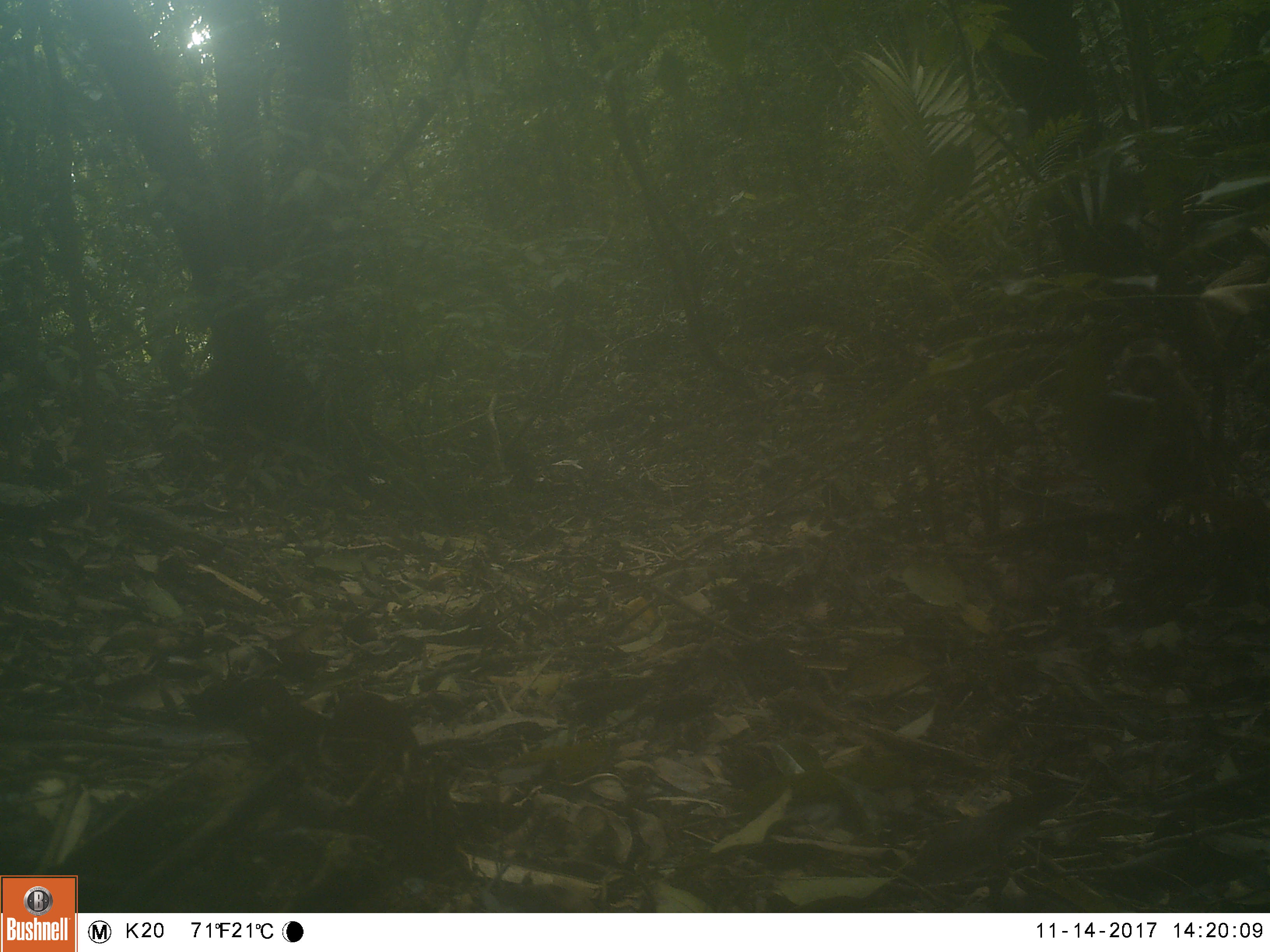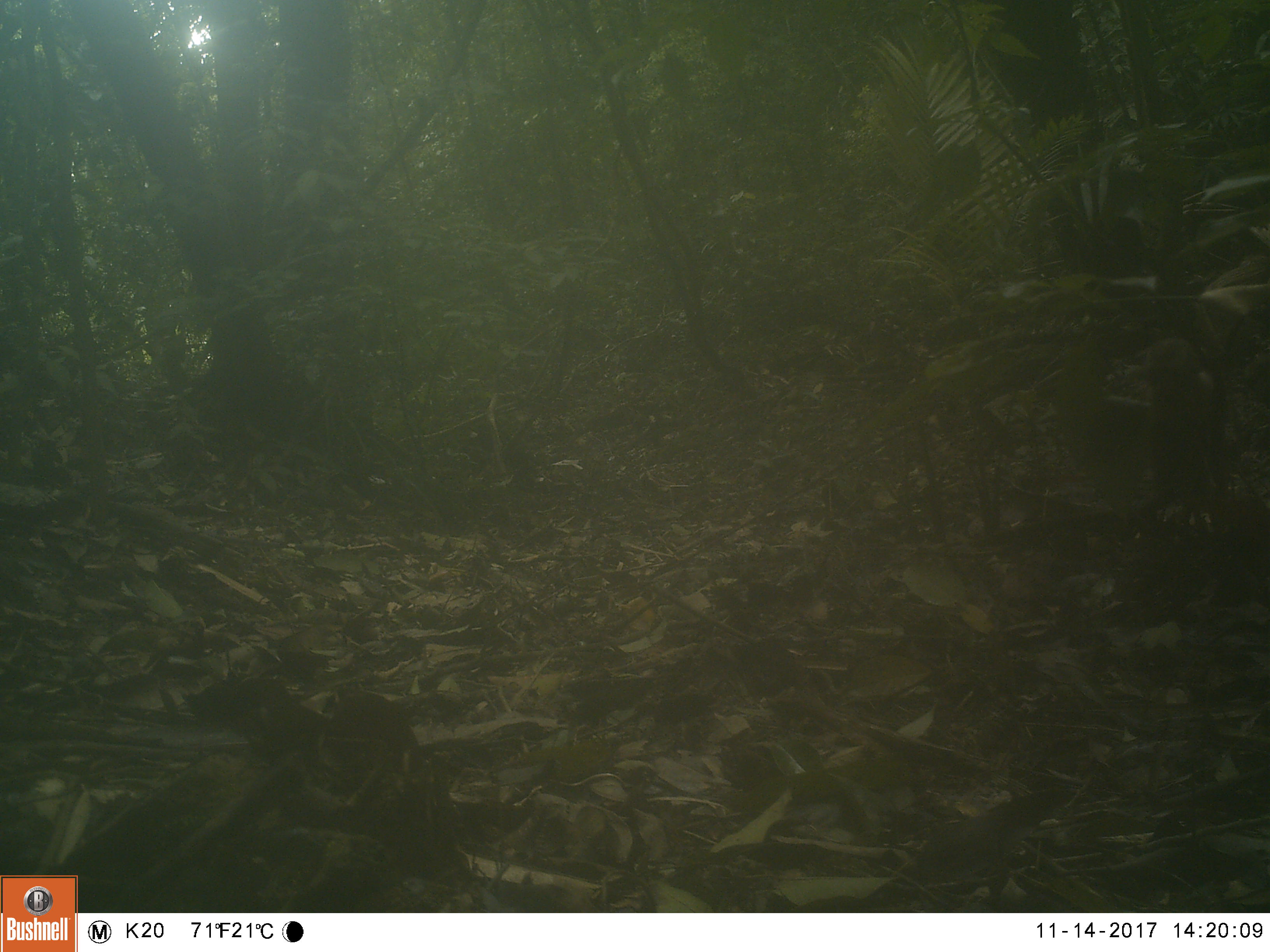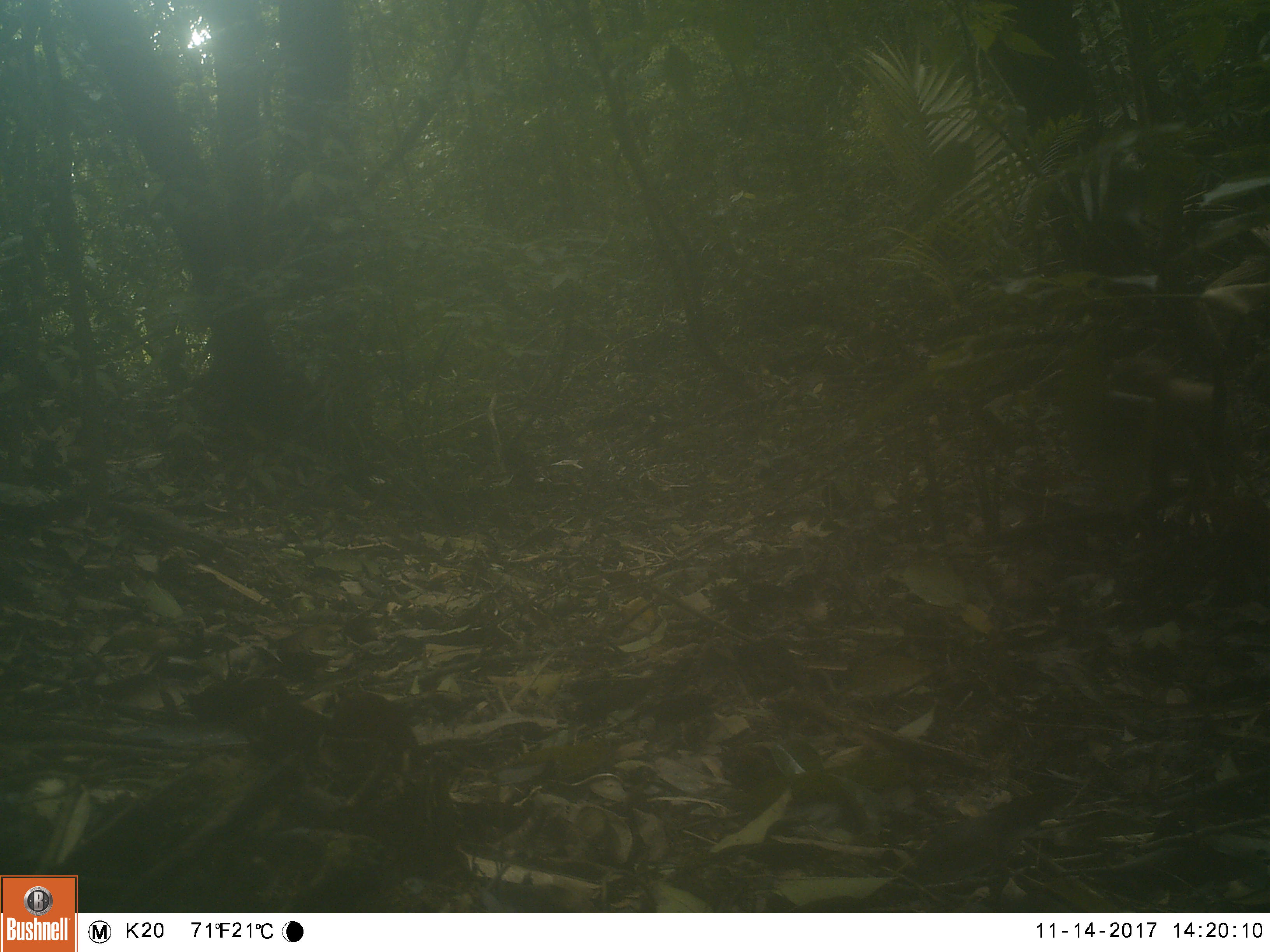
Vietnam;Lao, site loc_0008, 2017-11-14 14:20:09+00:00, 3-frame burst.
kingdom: Animalia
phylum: Chordata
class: Mammalia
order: Primates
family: Cercopithecidae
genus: Macaca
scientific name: Macaca nemestrina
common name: pig-tailed macaque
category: pig tailed macaque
Pig tailed macaque (pig-tailed macaque) (Macaca nemestrina). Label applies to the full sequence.